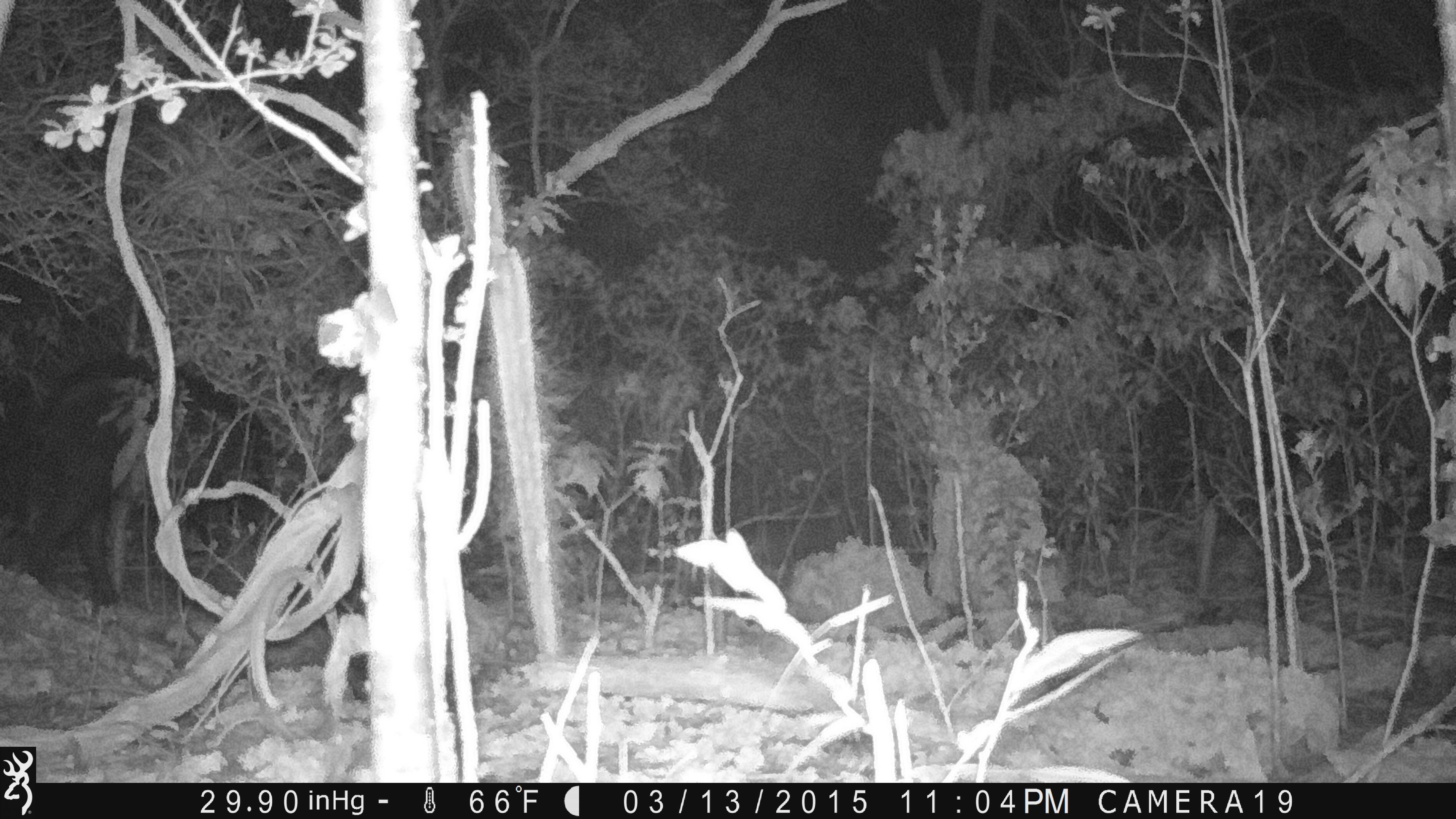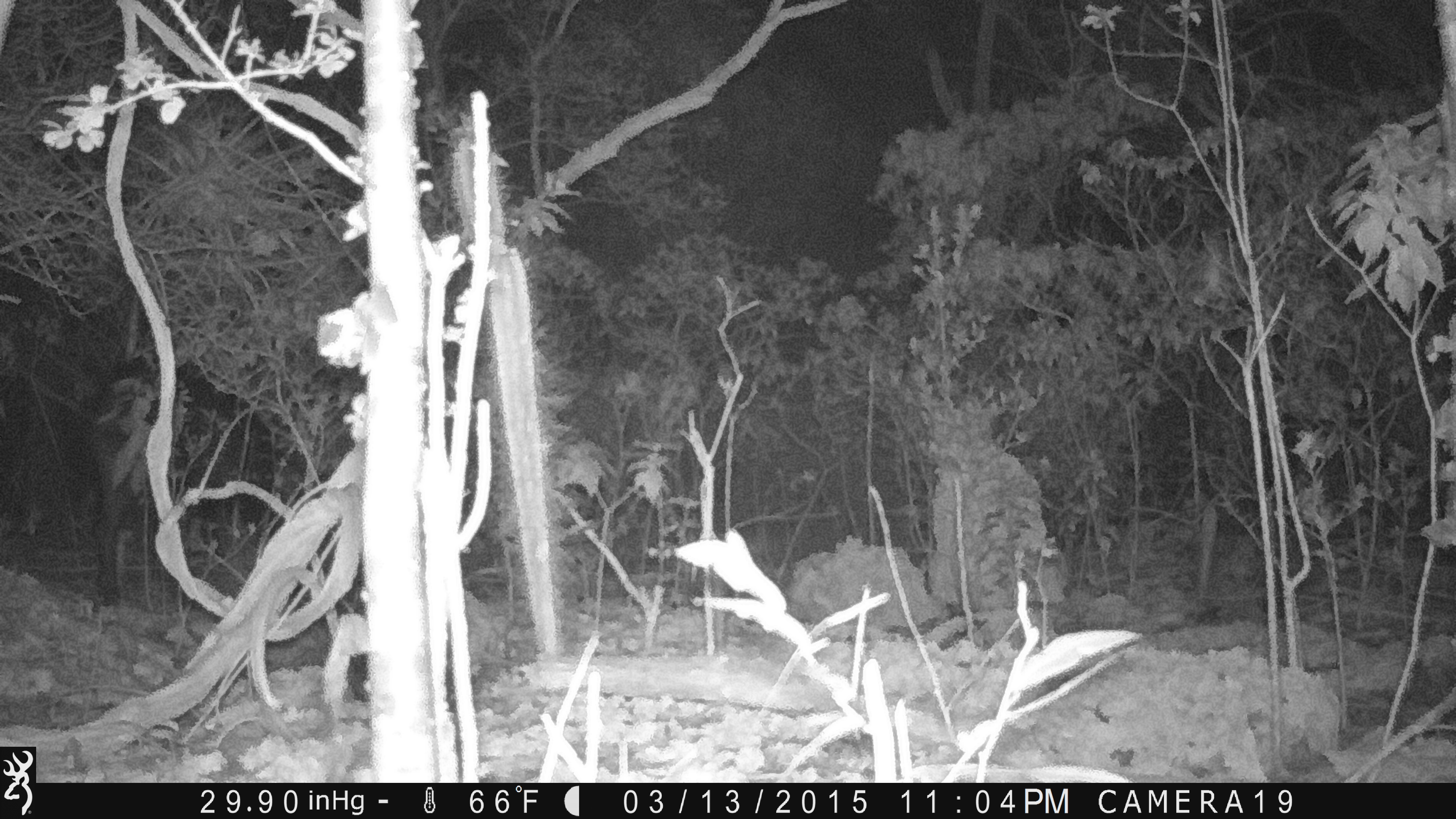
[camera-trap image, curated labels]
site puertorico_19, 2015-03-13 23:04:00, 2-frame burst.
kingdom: Animalia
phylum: Chordata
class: Mammalia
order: Artiodactyla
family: Bovidae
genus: Capra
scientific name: Capra hircus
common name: goat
Goat (Capra hircus).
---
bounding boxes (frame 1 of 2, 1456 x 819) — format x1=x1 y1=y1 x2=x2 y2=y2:
goat: x1=38 y1=352 x2=271 y2=609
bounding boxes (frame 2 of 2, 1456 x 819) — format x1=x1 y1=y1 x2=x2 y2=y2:
goat: x1=77 y1=354 x2=266 y2=614